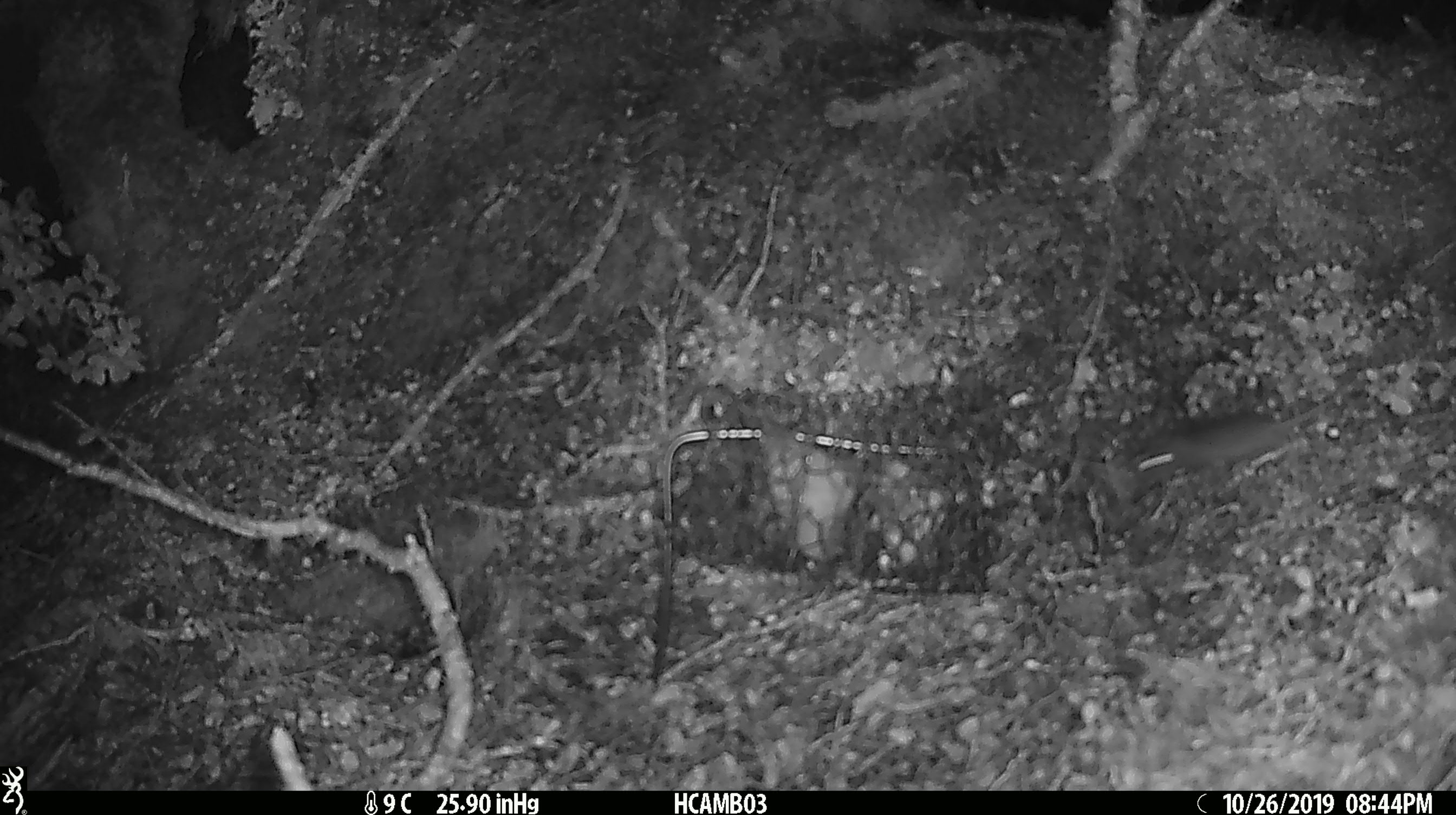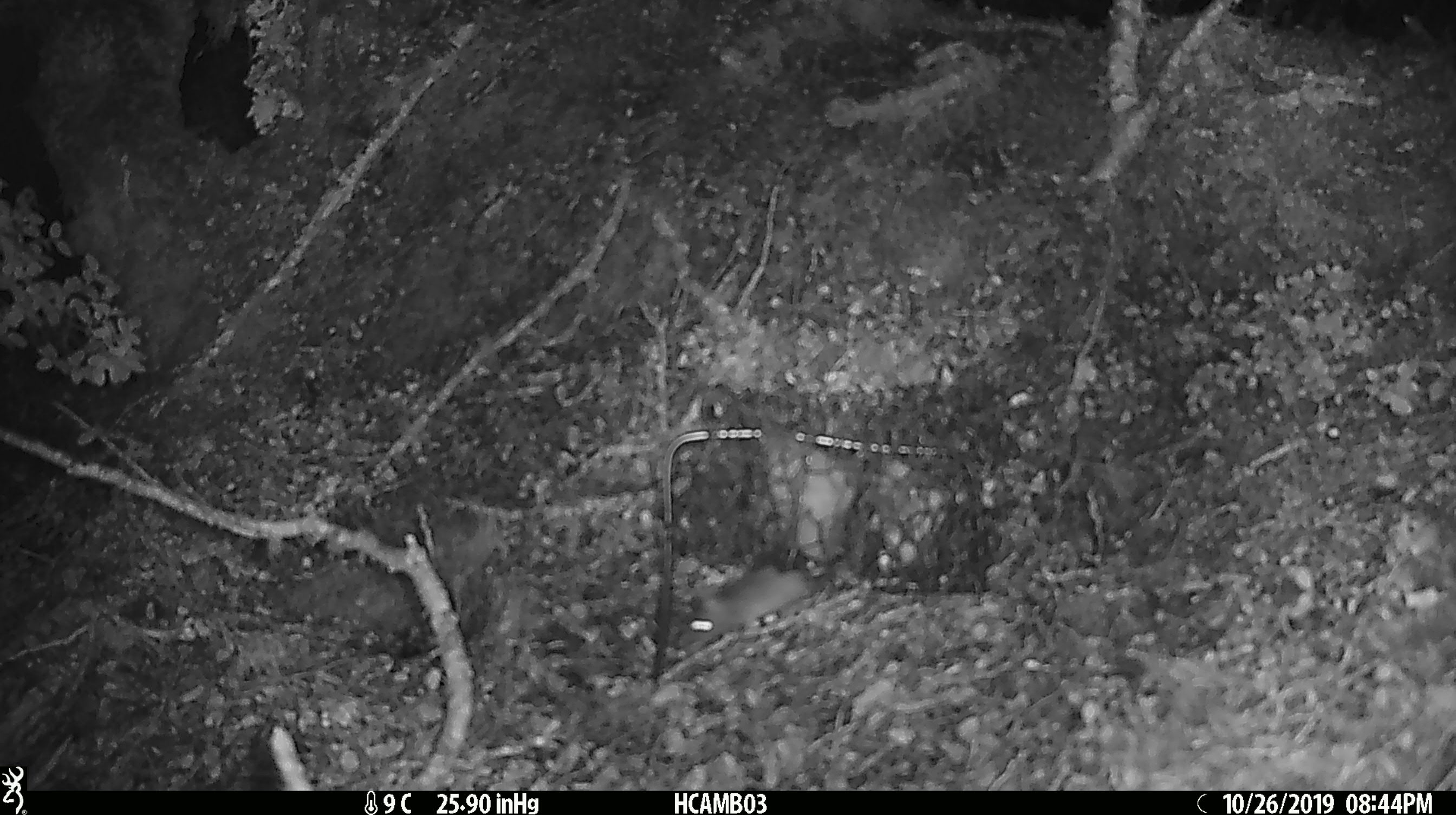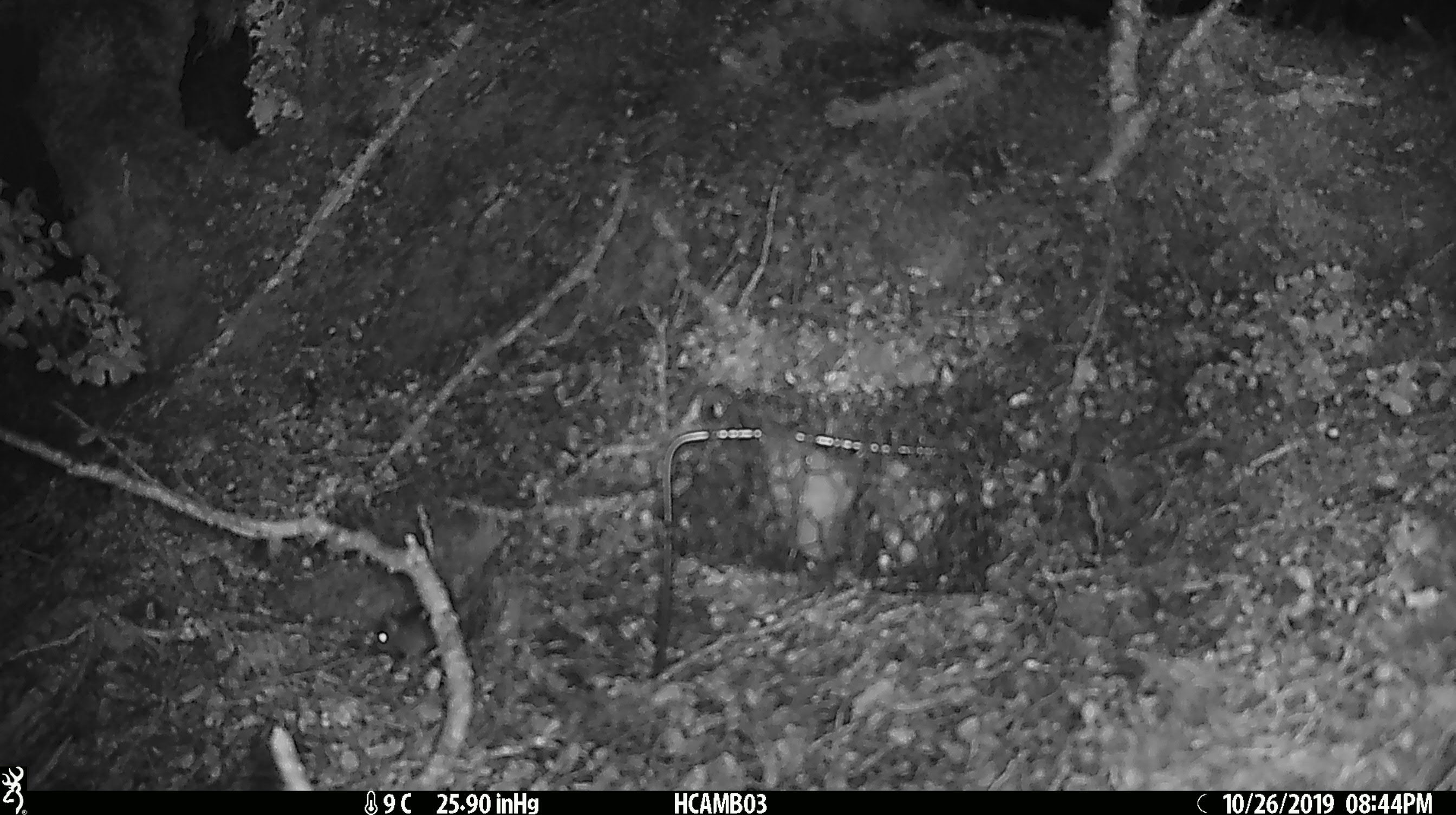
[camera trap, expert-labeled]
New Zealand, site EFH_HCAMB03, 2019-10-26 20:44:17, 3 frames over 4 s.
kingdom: Animalia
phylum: Chordata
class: Mammalia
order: Rodentia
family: Muridae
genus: Mus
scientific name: Mus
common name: mouse